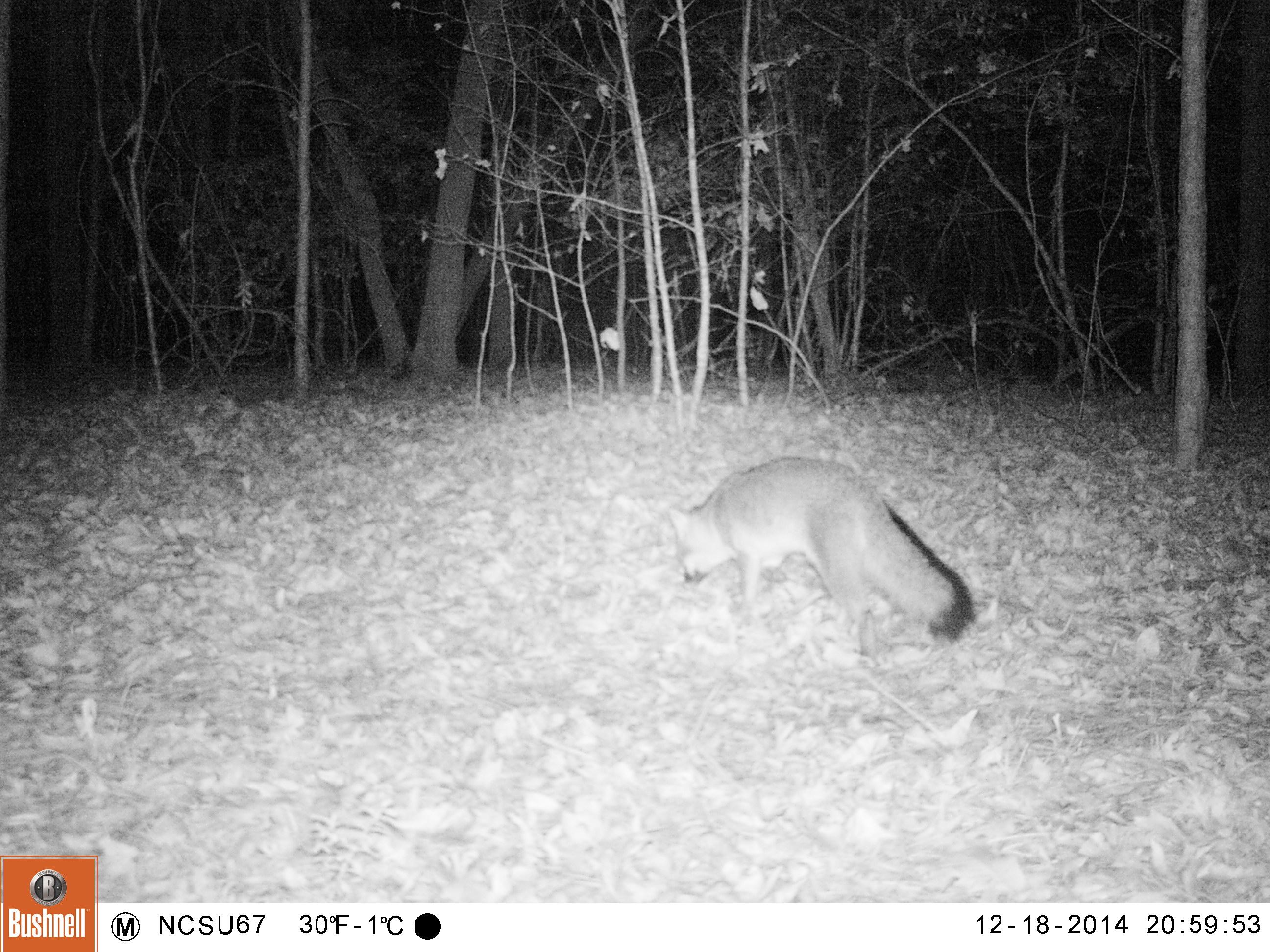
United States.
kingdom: Animalia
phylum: Chordata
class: Mammalia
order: Carnivora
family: Canidae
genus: Urocyon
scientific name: Urocyon cinereoargenteus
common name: gray fox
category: Grey Fox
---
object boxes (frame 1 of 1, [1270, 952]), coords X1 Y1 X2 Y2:
Grey Fox: 666 451 975 659